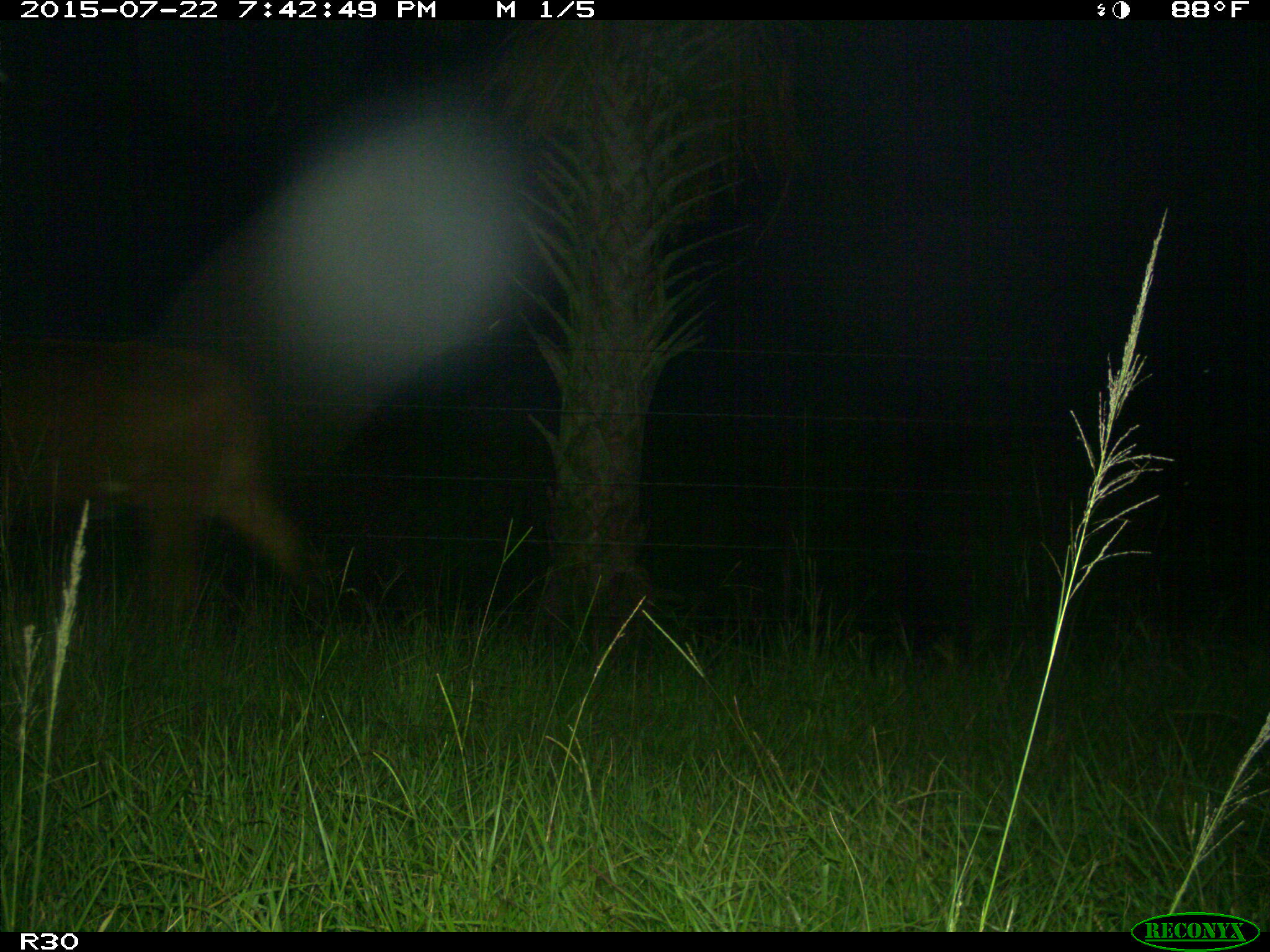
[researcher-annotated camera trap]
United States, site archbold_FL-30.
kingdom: Animalia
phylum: Chordata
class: Mammalia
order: Artiodactyla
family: Bovidae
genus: Bos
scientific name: Bos taurus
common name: domestic cow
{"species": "Bos taurus (domestic cow)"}